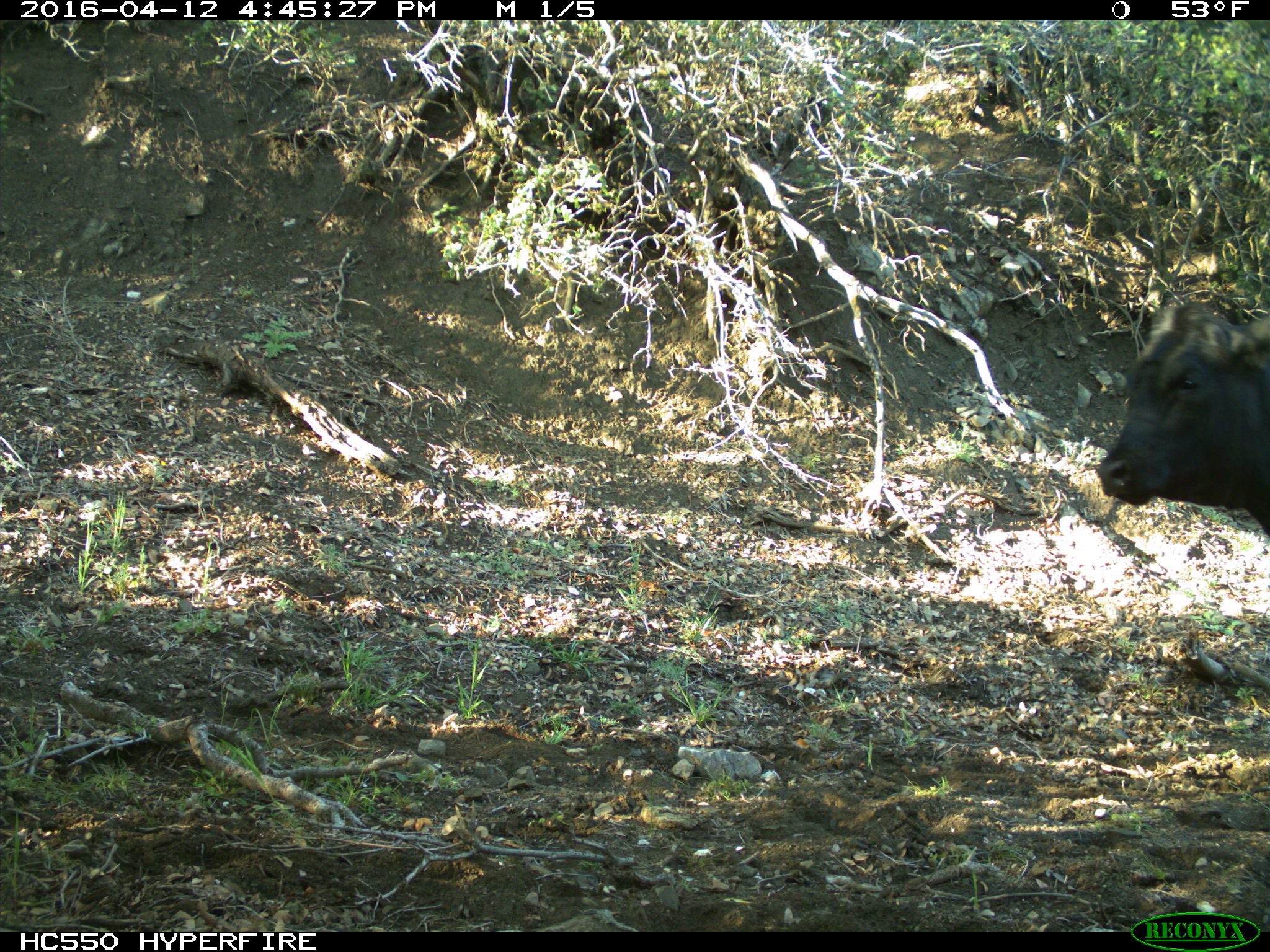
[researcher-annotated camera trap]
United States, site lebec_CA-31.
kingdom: Animalia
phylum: Chordata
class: Mammalia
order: Artiodactyla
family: Bovidae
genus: Bos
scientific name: Bos taurus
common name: domestic cow